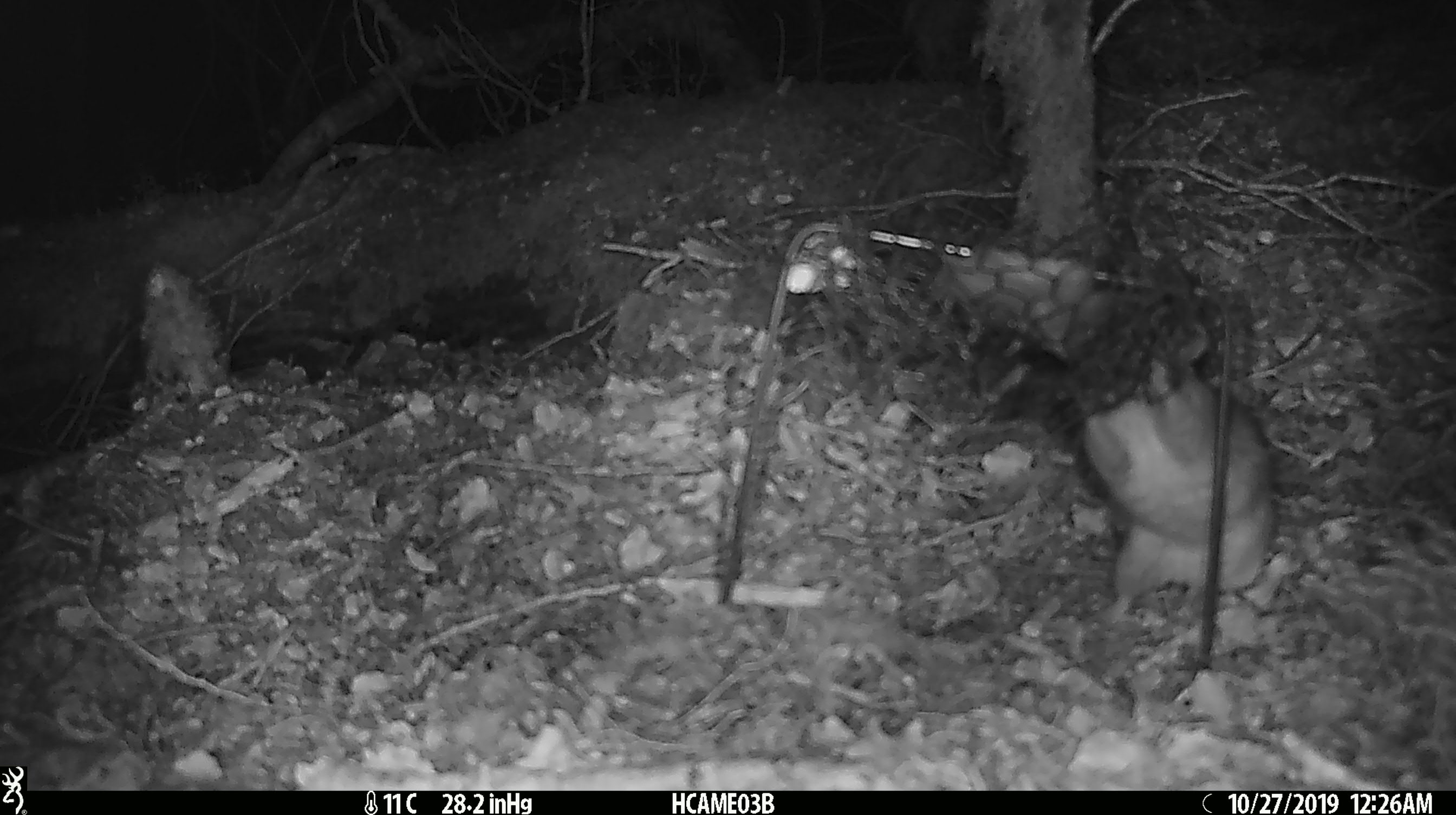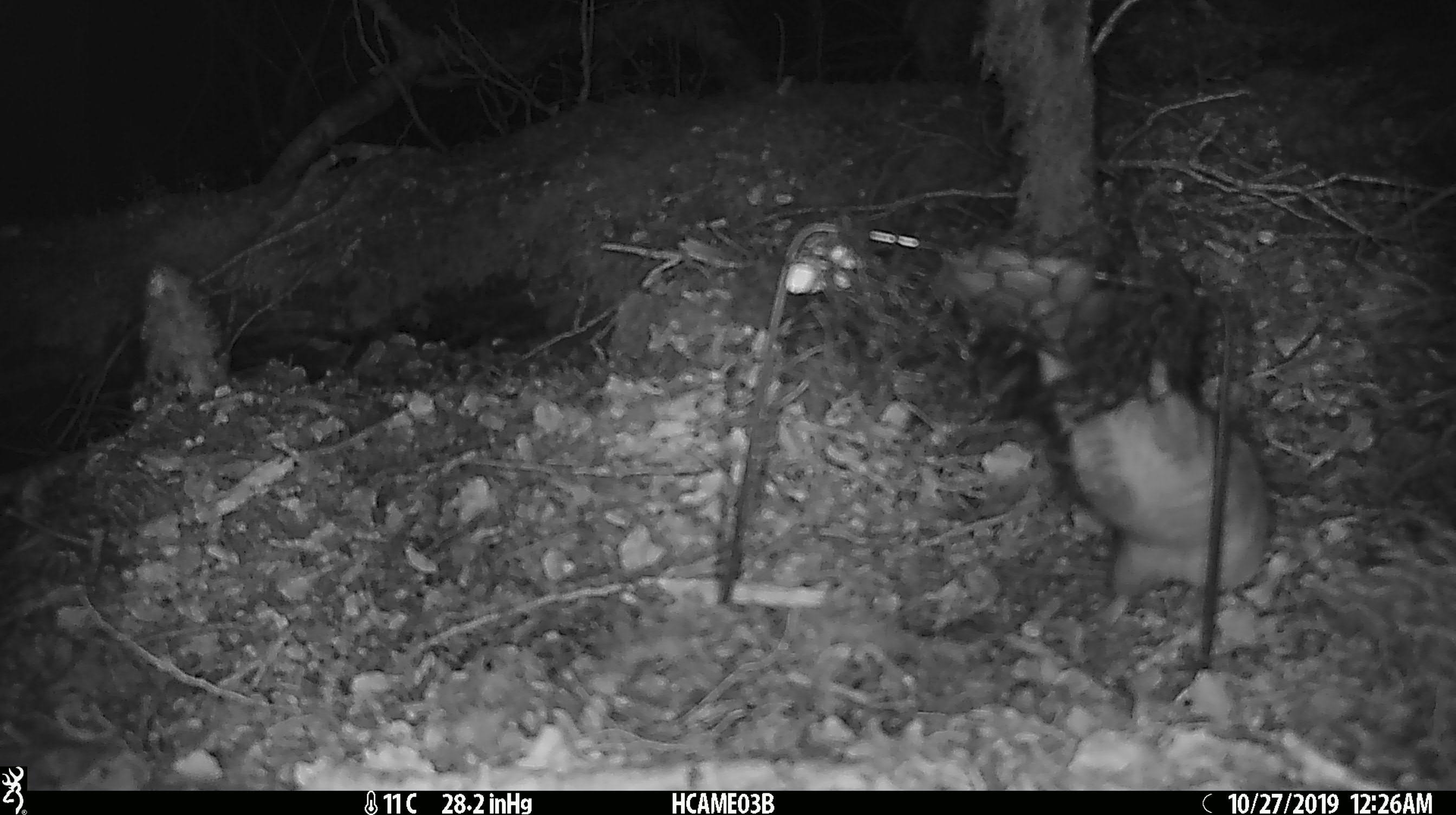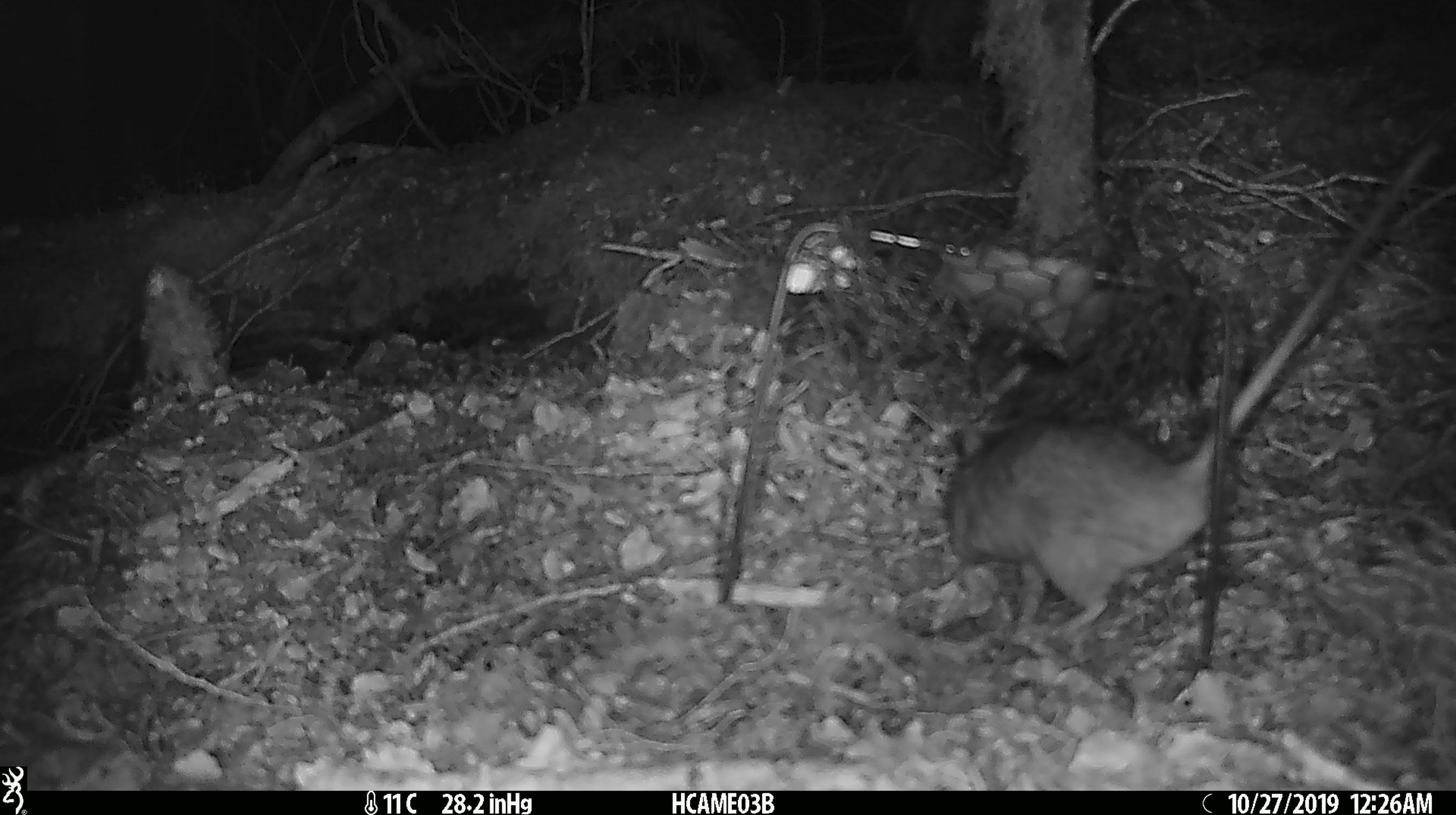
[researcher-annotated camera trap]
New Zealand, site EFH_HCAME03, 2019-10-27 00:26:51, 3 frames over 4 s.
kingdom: Animalia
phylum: Chordata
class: Mammalia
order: Rodentia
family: Muridae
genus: Rattus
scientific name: Rattus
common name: rat